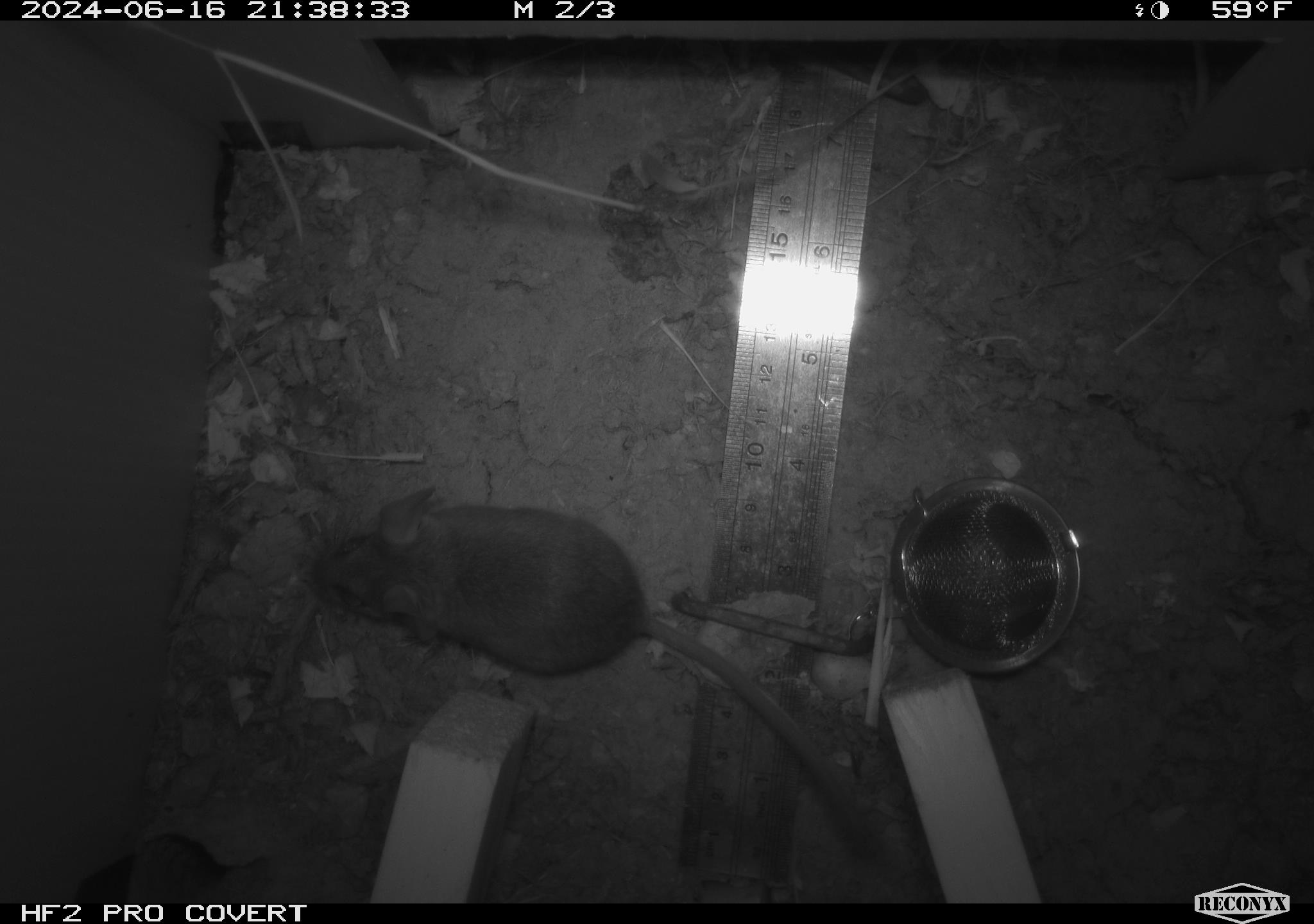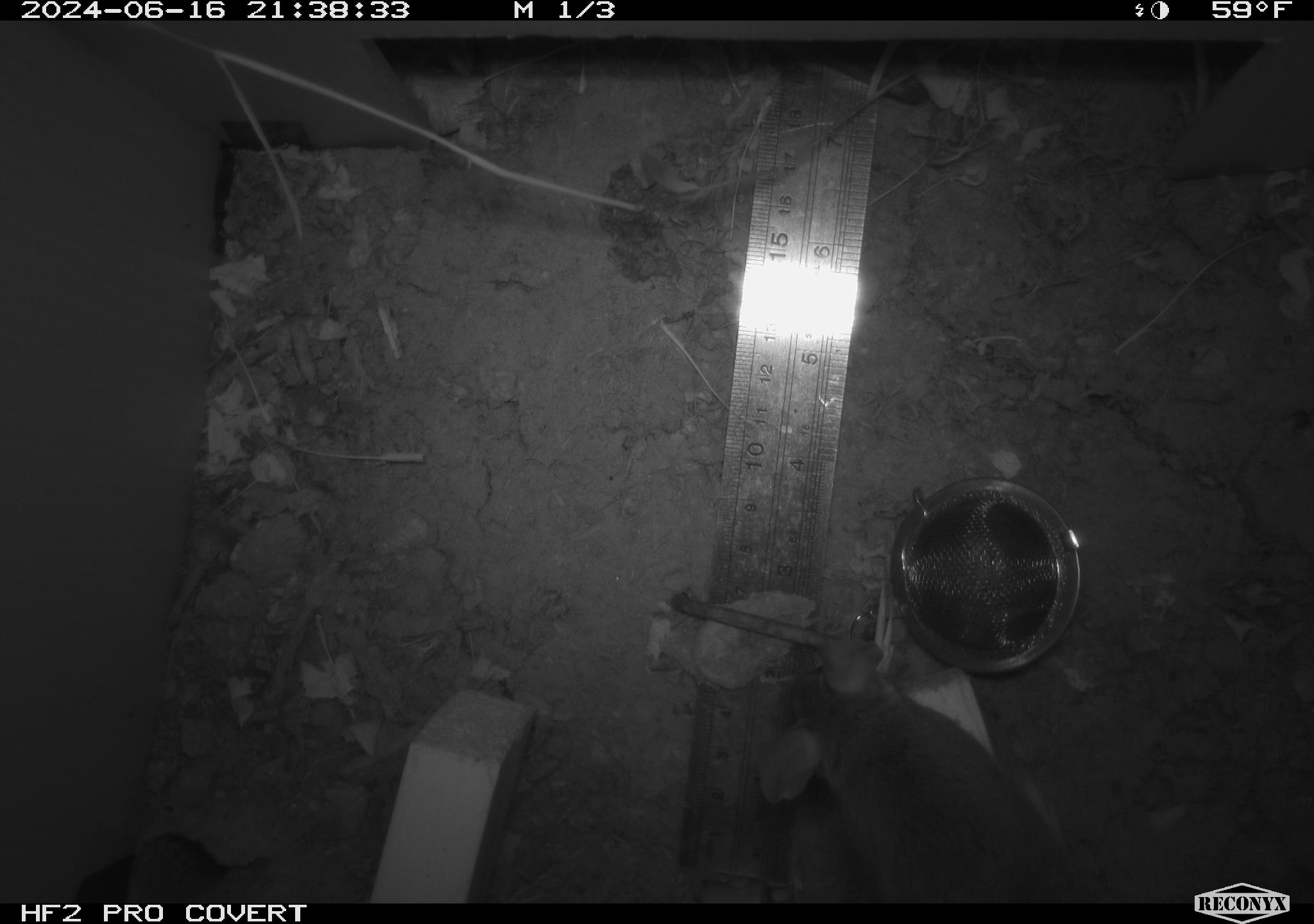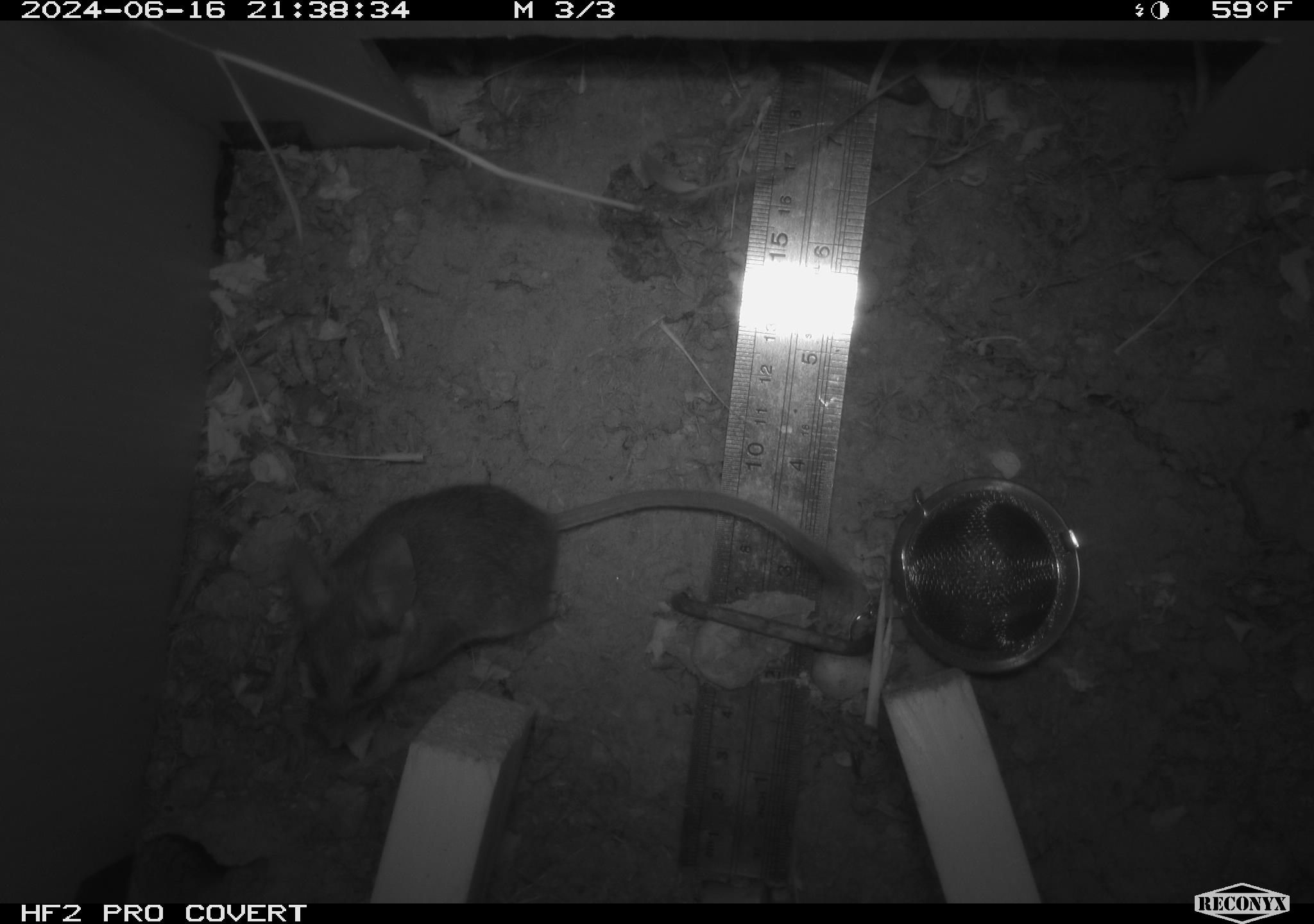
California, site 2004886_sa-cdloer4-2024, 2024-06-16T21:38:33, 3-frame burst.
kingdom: Animalia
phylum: Chordata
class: Mammalia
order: Rodentia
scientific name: Rodentia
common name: rodent